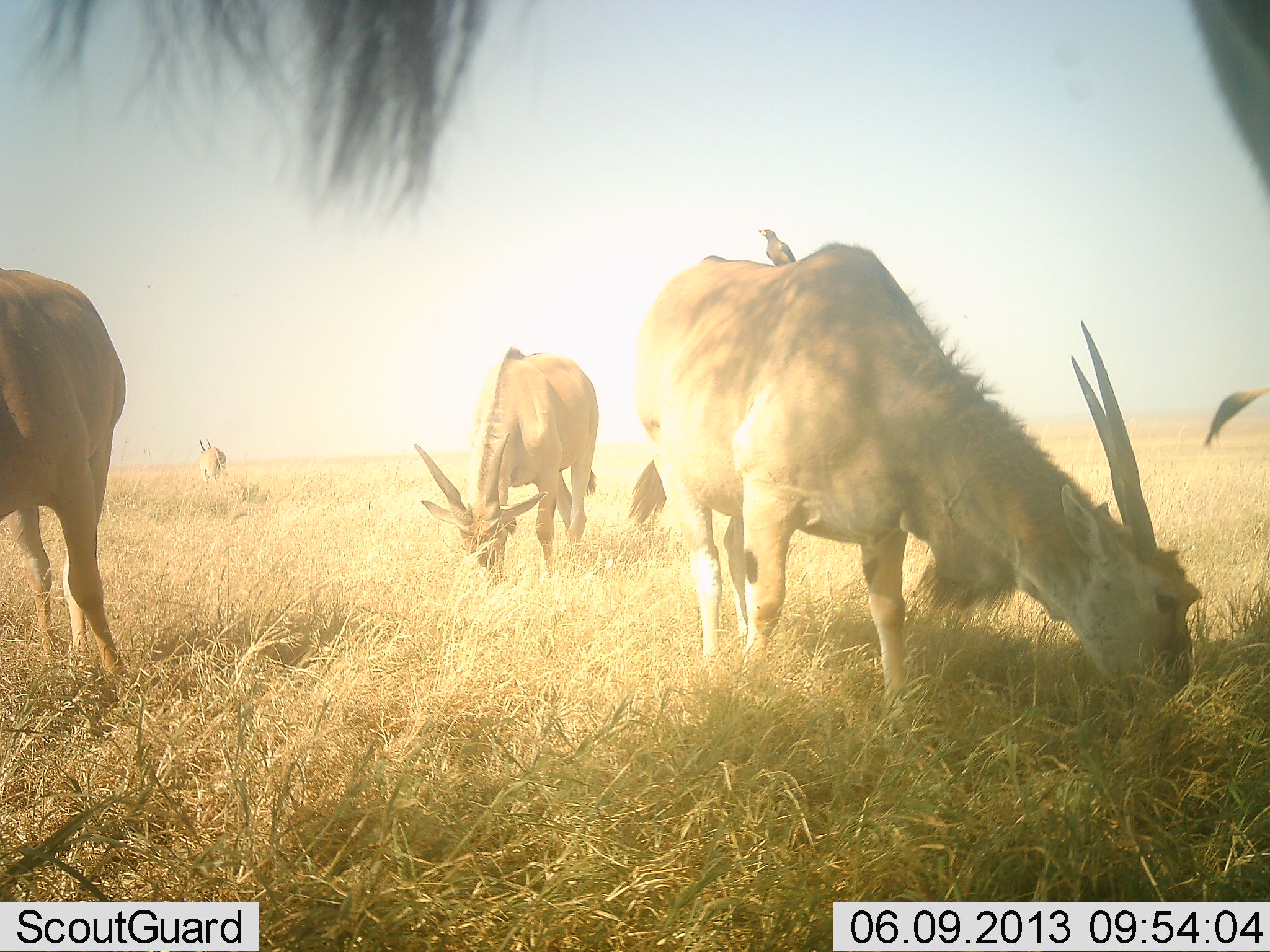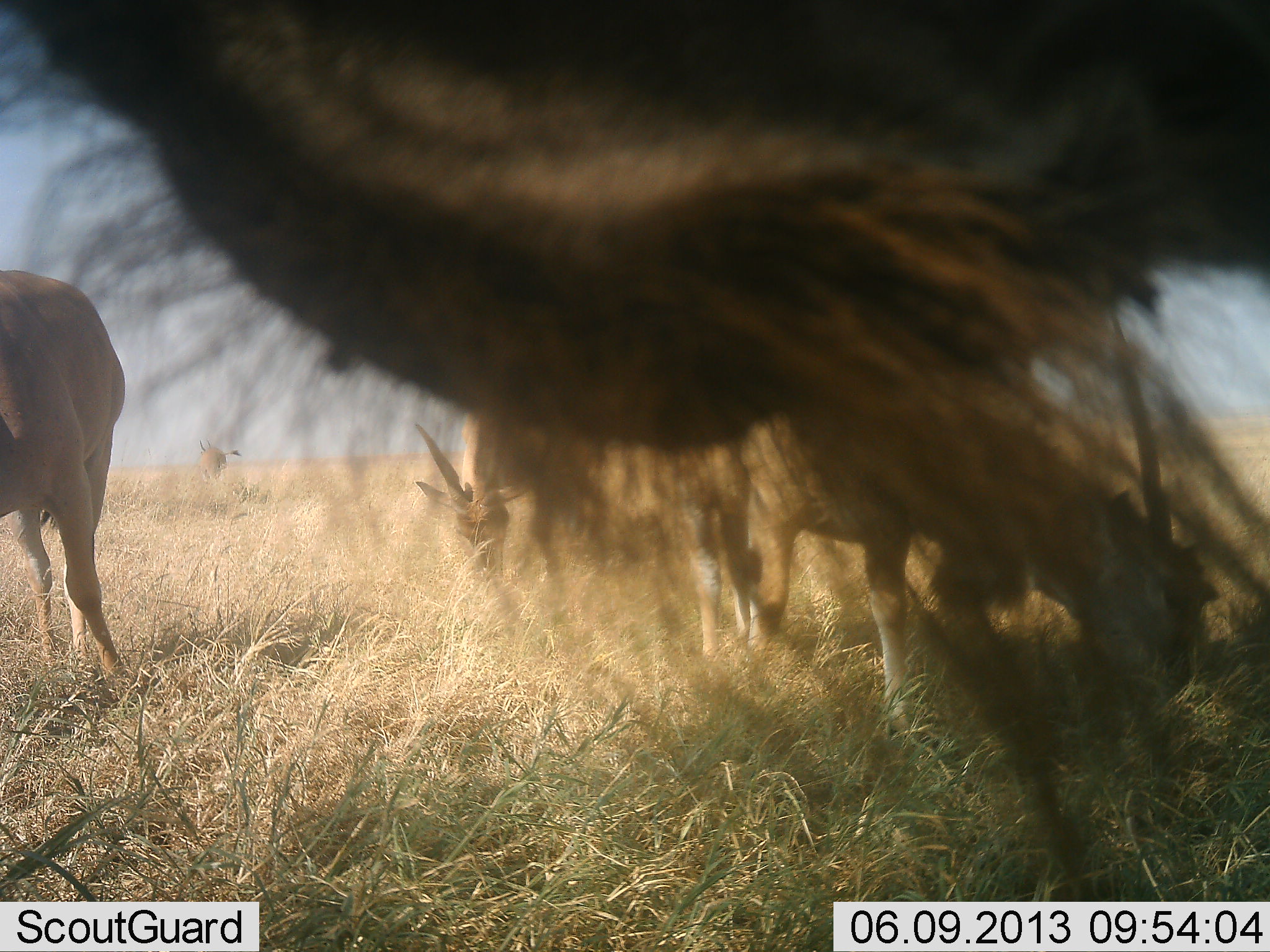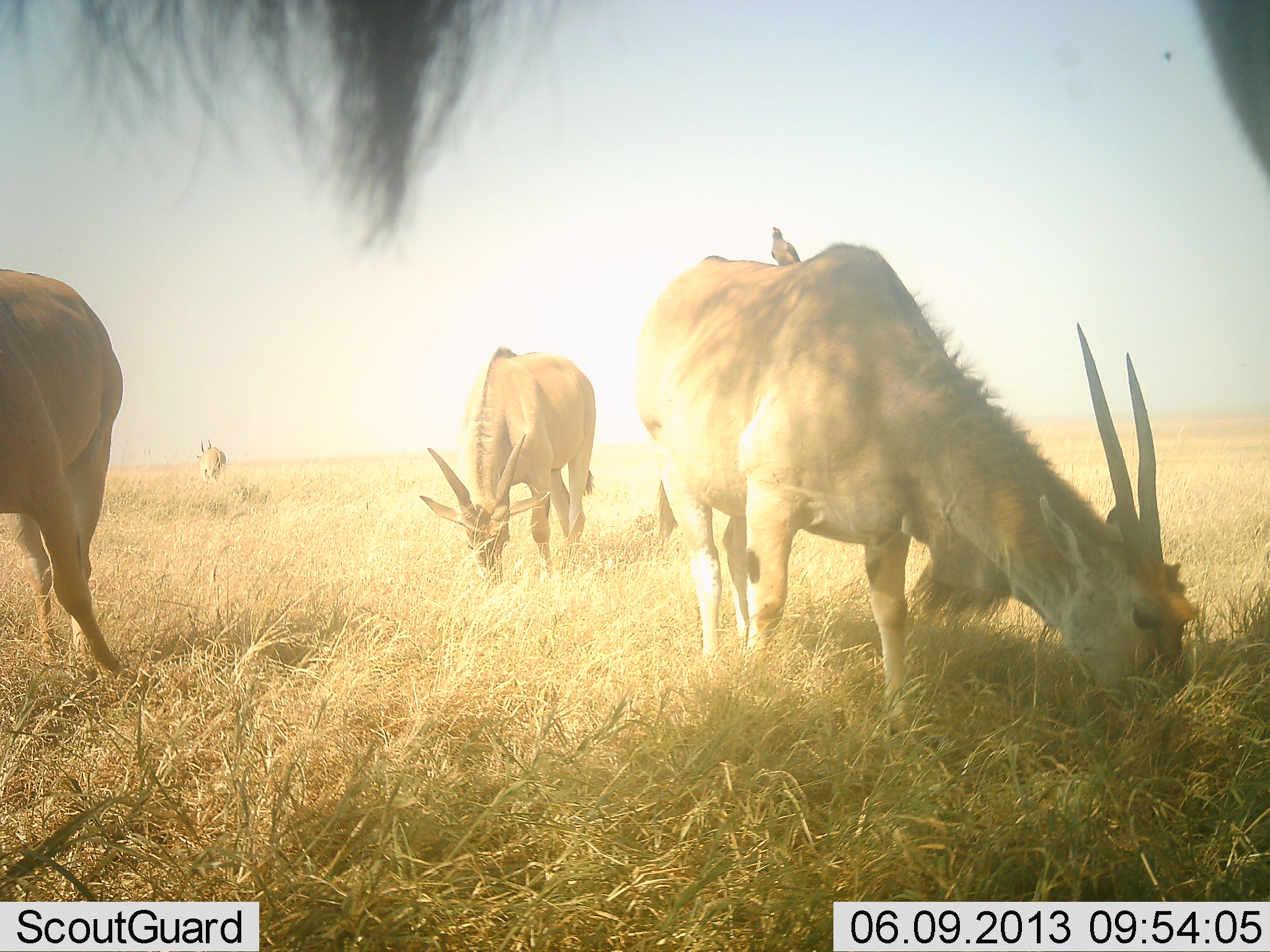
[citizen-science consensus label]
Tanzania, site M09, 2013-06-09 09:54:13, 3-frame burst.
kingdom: Animalia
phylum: Chordata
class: Mammalia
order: Artiodactyla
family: Bovidae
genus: Tragelaphus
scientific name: Tragelaphus oryx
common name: eland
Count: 5.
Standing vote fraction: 61%.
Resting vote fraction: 0%.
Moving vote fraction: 6%.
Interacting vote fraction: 0%.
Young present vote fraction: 0%.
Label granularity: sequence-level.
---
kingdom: Animalia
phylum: Chordata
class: Aves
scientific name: Aves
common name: bird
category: otherbird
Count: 1.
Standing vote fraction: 55%.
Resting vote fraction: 18%.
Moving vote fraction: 0%.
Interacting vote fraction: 36%.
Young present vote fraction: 0%.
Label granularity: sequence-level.